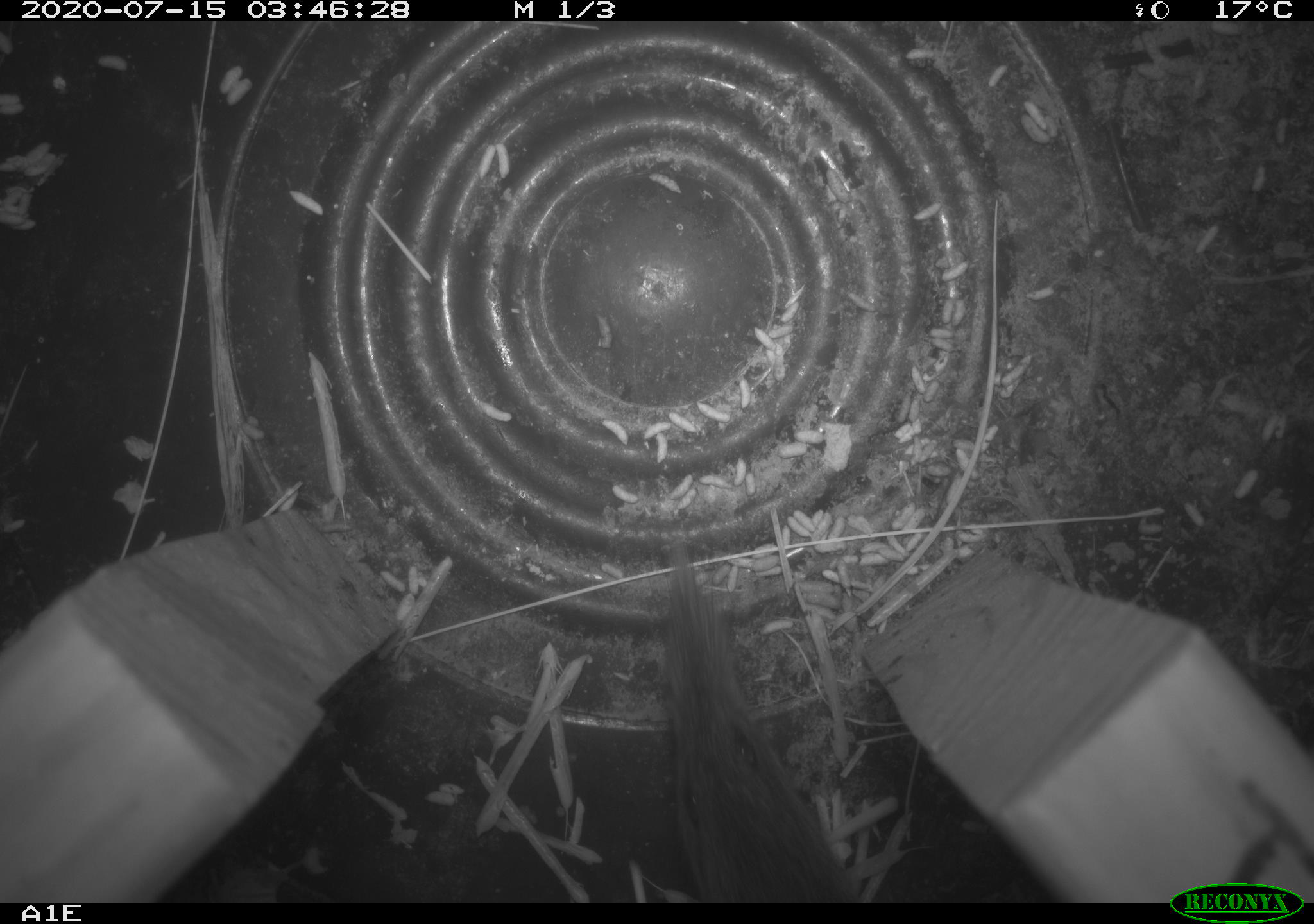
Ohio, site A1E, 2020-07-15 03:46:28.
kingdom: Animalia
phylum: Chordata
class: Mammalia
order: Rodentia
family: Cricetidae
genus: Microtus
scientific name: Microtus pennsylvanicus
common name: meadow vole